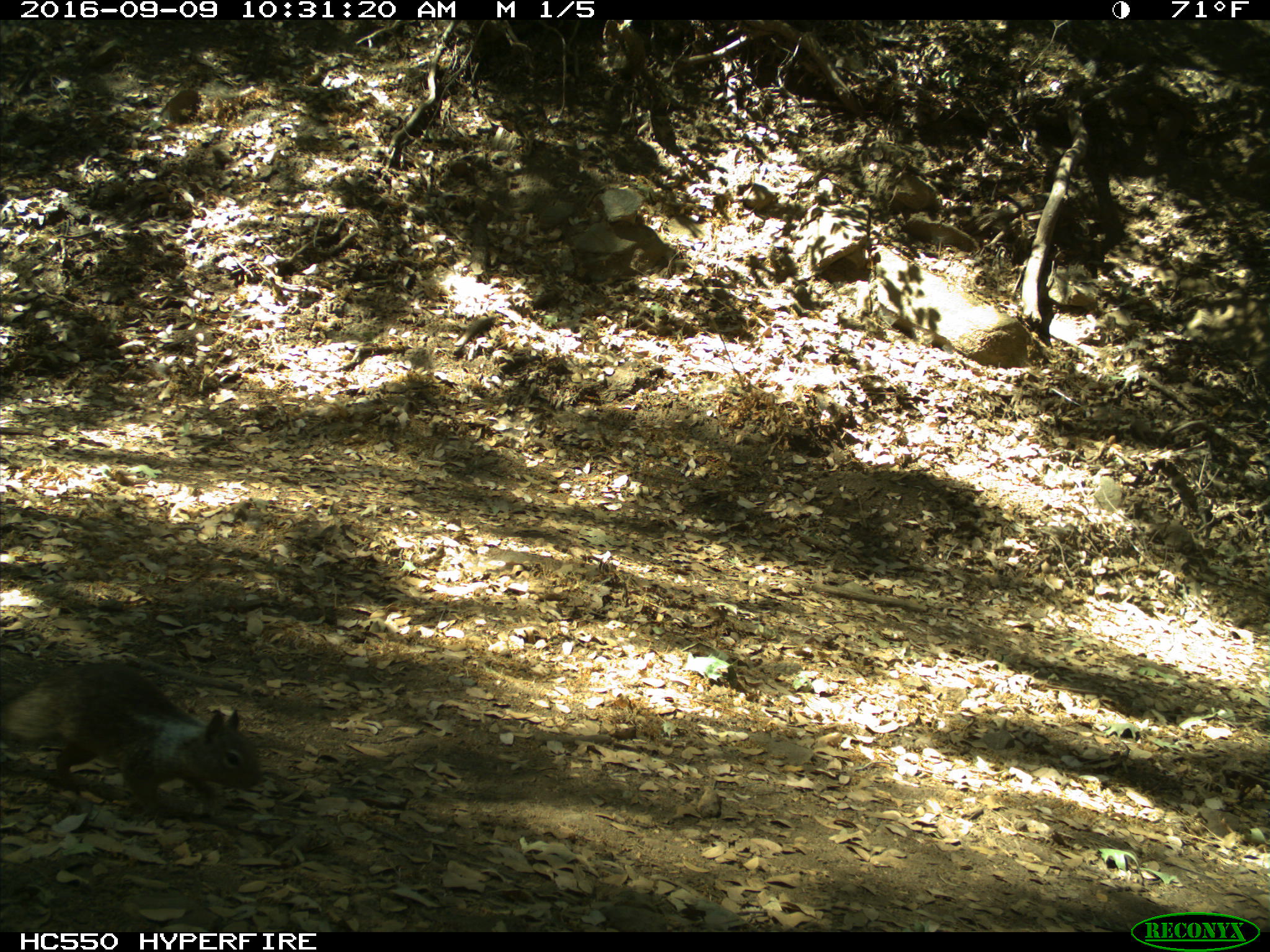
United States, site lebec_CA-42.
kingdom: Animalia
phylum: Chordata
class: Mammalia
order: Rodentia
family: Sciuridae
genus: Otospermophilus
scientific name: Otospermophilus beecheyi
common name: california ground squirrel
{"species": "Otospermophilus beecheyi (california ground squirrel)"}